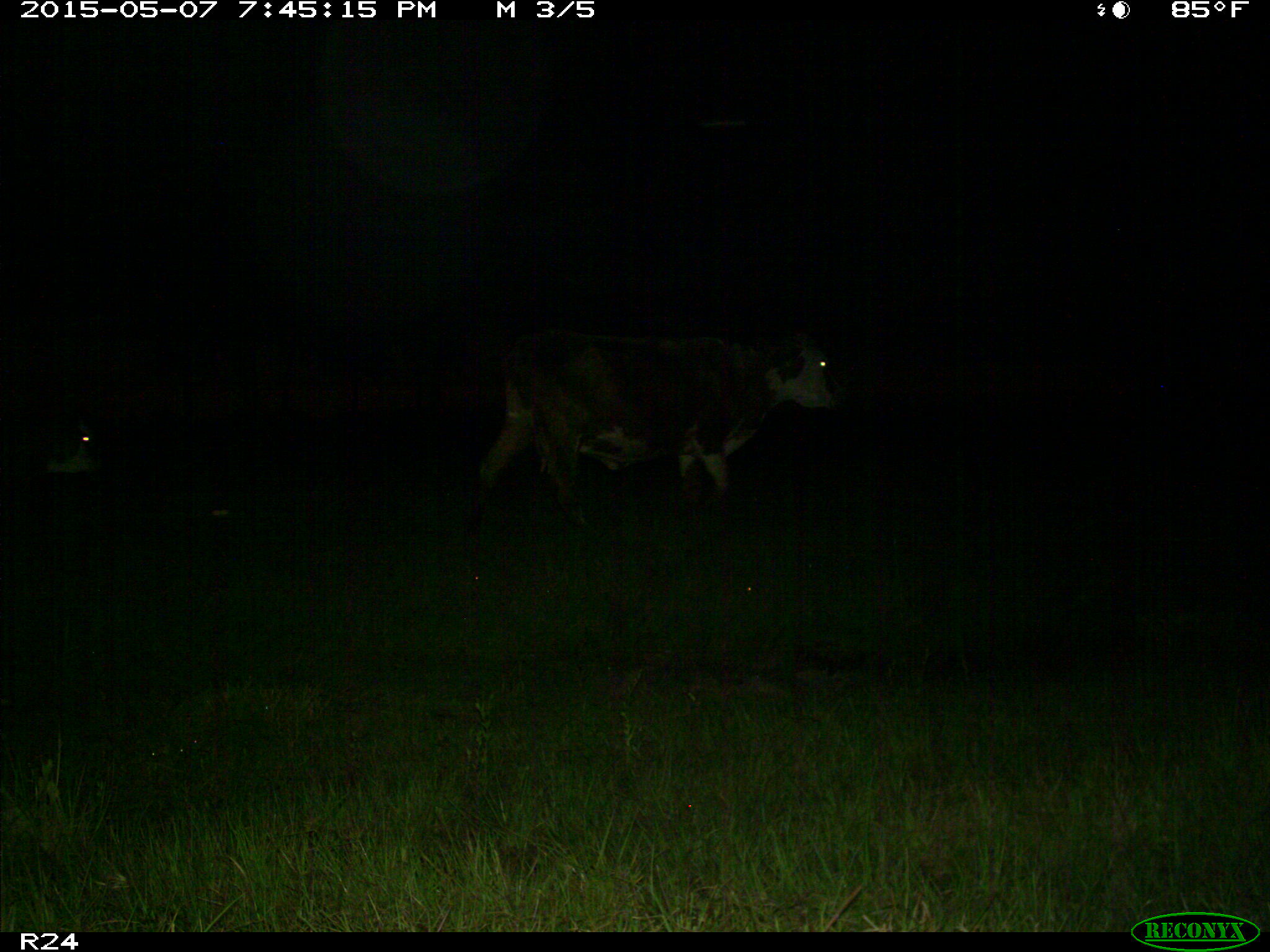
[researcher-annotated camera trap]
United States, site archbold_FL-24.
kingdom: Animalia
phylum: Chordata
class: Mammalia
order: Artiodactyla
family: Bovidae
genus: Bos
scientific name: Bos taurus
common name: domestic cow